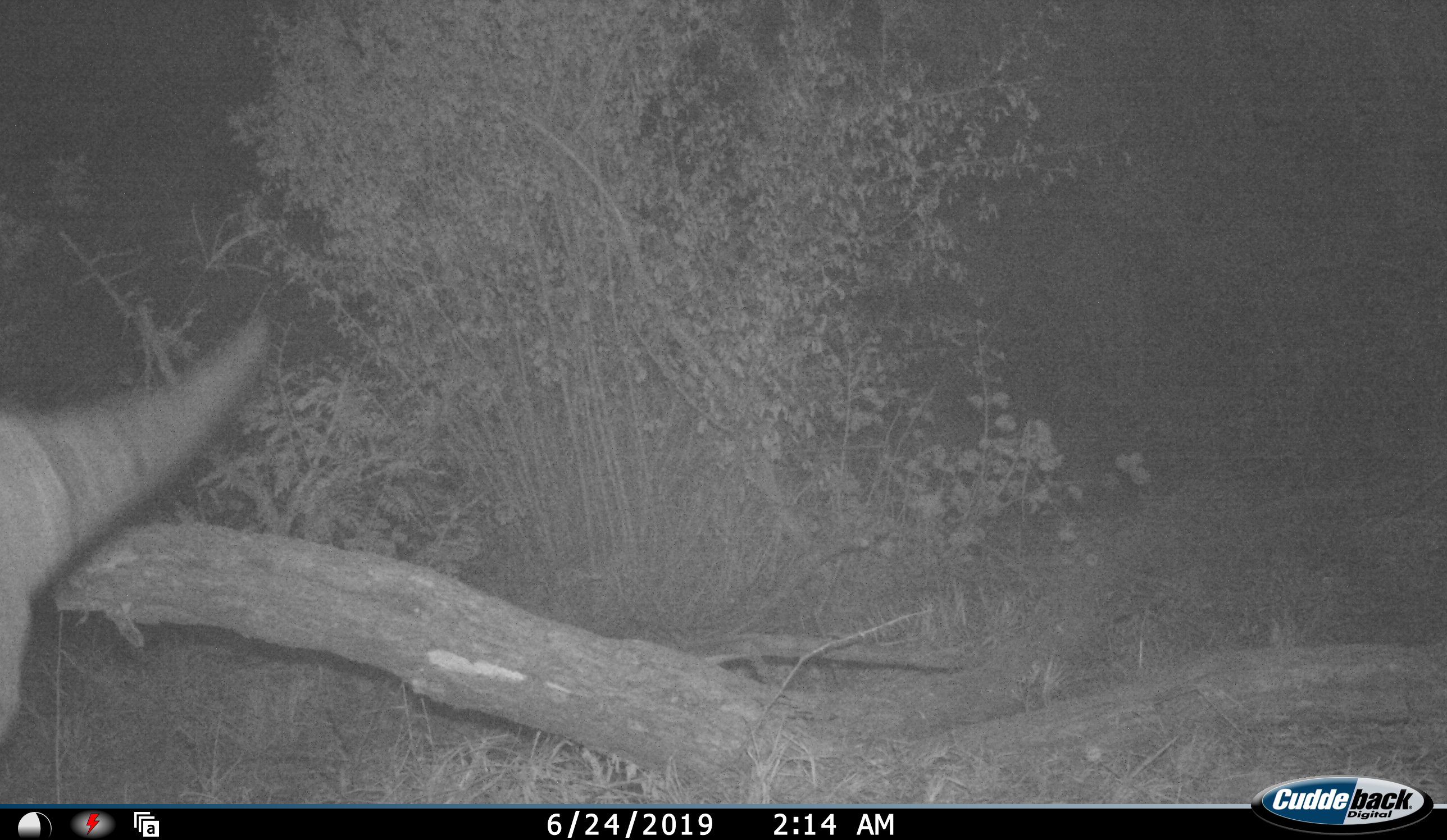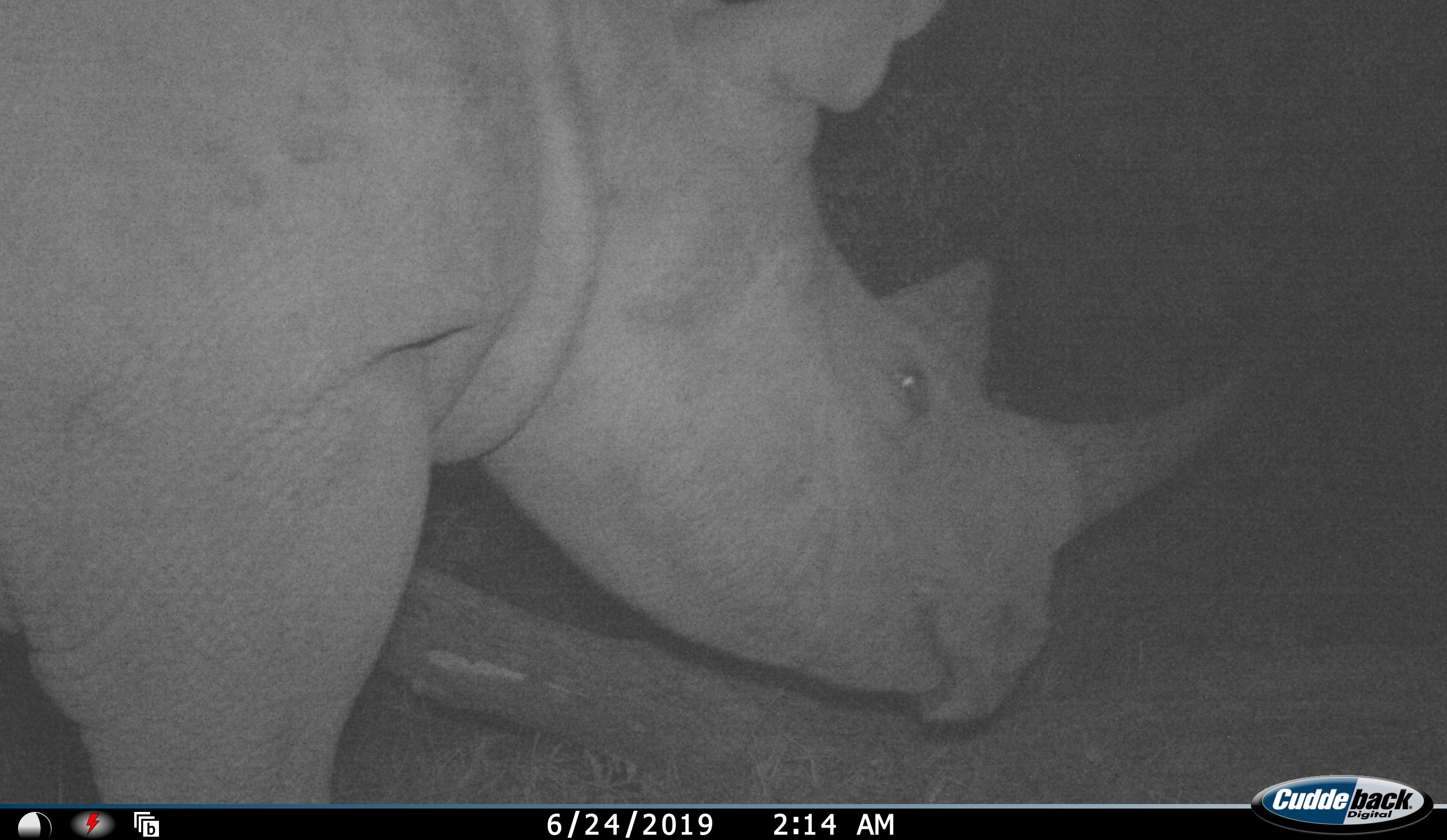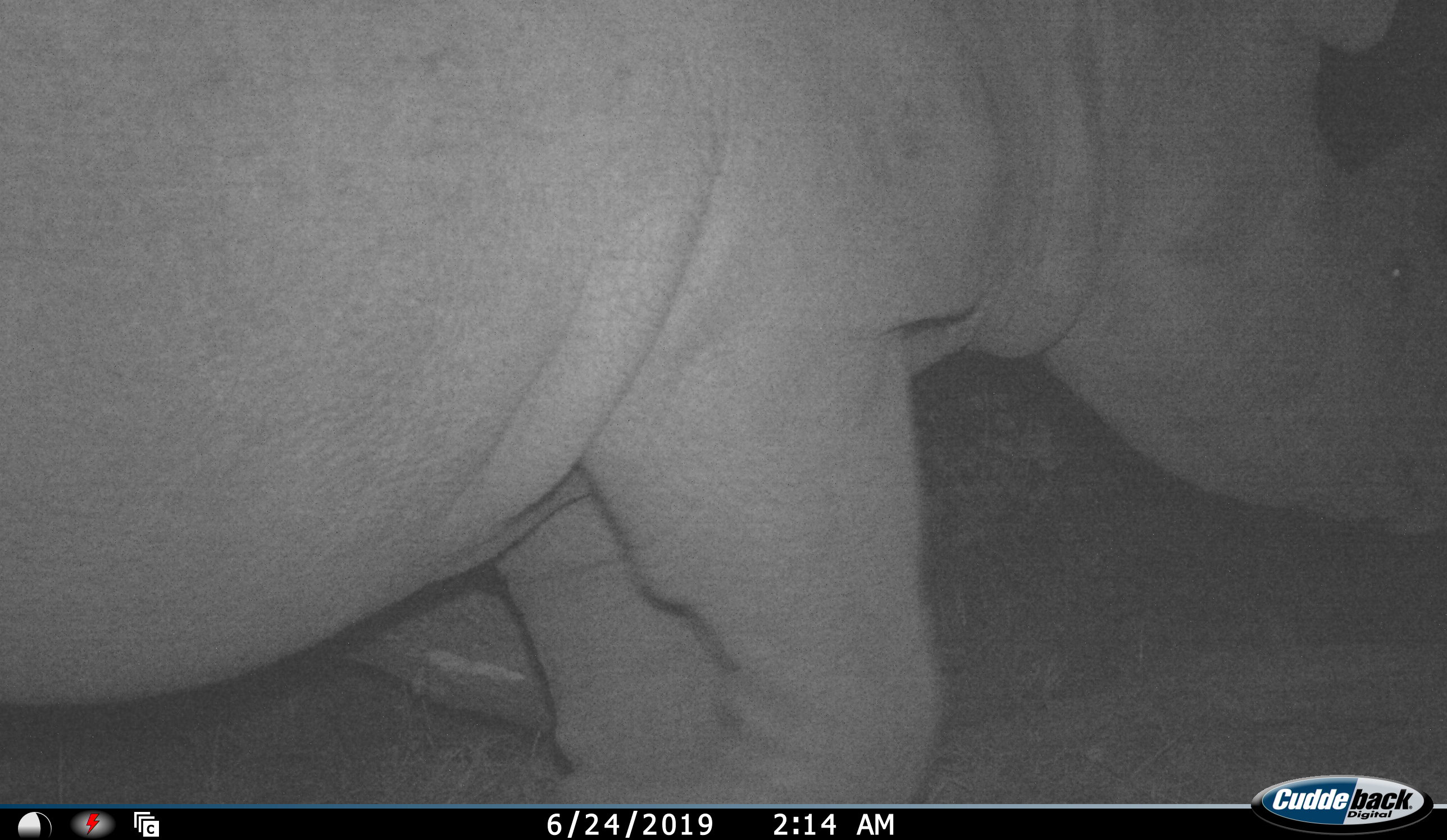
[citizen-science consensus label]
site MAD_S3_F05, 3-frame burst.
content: unidentified animal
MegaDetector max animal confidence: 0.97